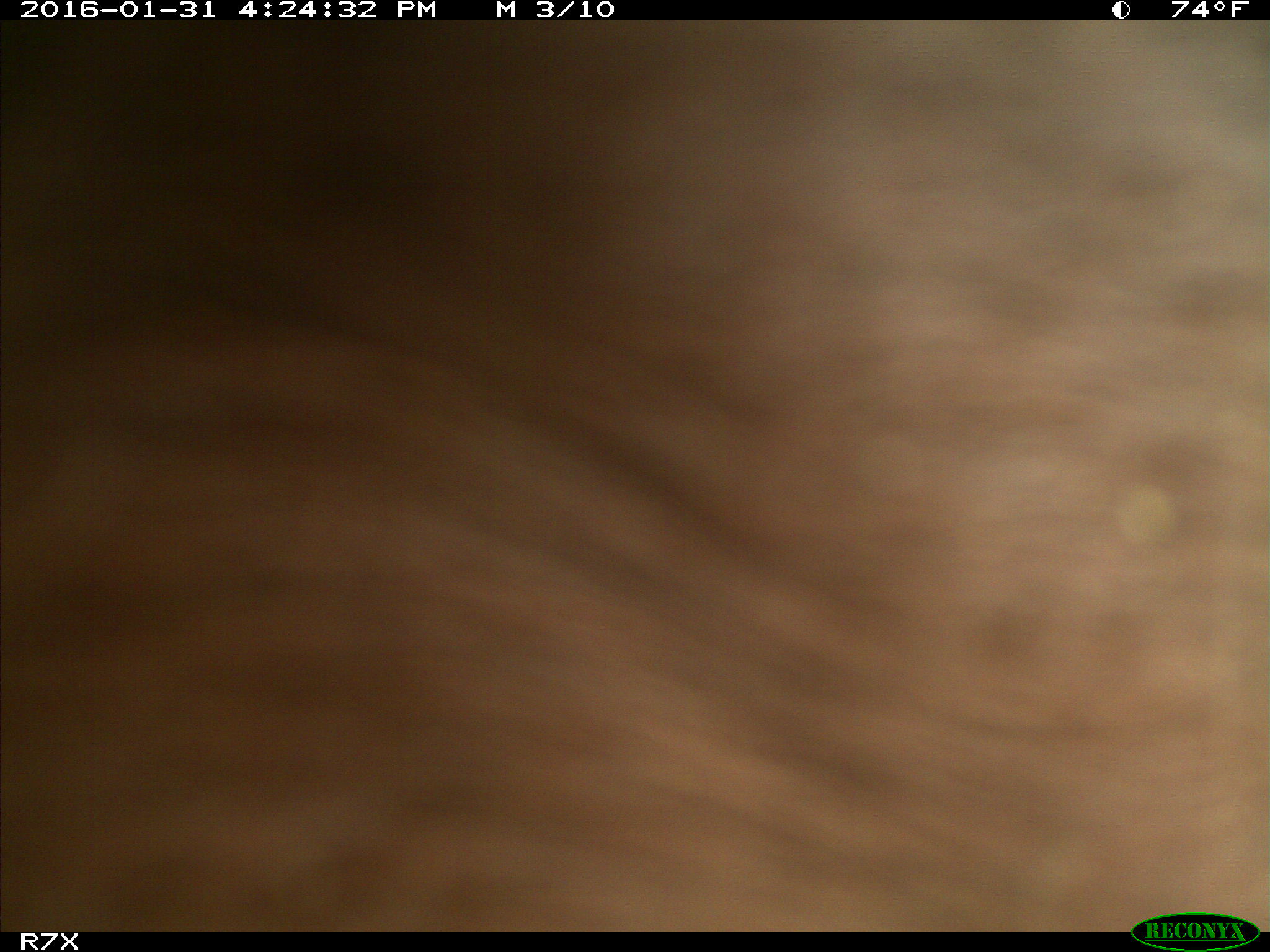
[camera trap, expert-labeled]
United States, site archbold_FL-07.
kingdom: Animalia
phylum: Chordata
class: Mammalia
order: Artiodactyla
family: Bovidae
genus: Bos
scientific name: Bos taurus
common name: domestic cow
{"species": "Bos taurus (domestic cow)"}